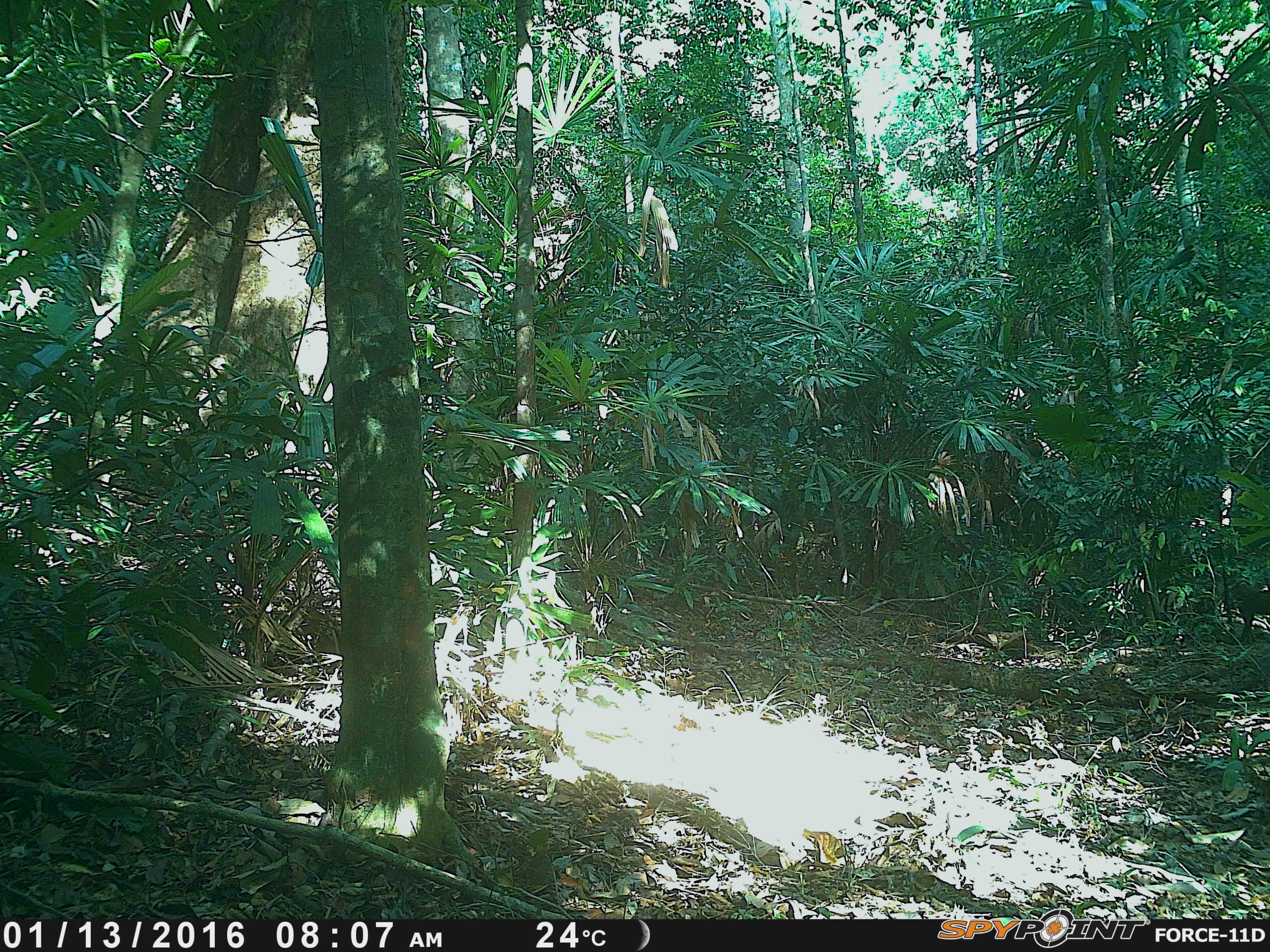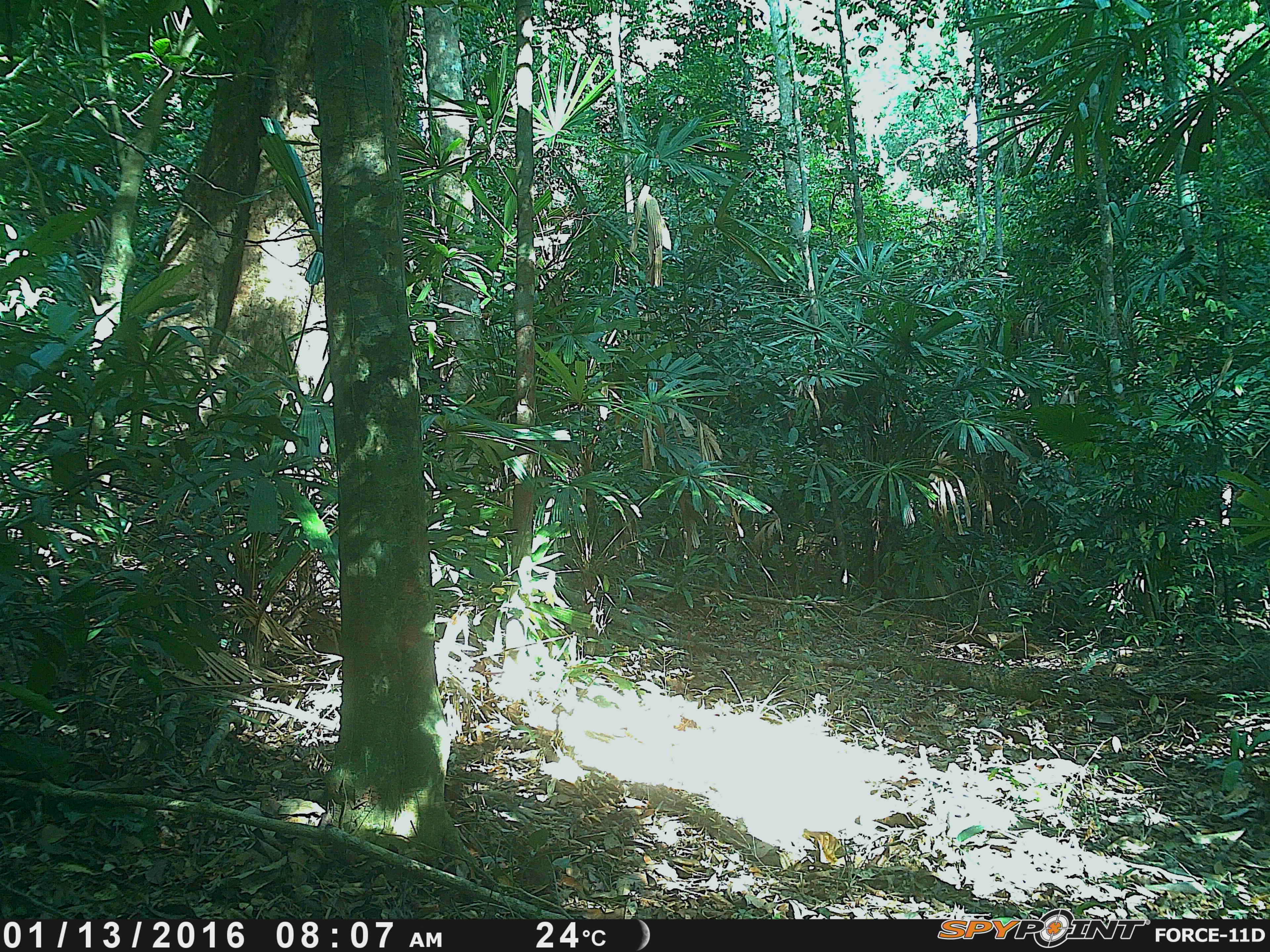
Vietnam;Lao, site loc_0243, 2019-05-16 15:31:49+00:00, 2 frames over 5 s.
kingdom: Animalia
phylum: Chordata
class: Mammalia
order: Primates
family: Cercopithecidae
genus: Macaca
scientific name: Macaca nemestrina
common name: pig-tailed macaque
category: pig tailed macaque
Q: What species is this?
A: Pig tailed macaque (pig-tailed macaque) (Macaca nemestrina).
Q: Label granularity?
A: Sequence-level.